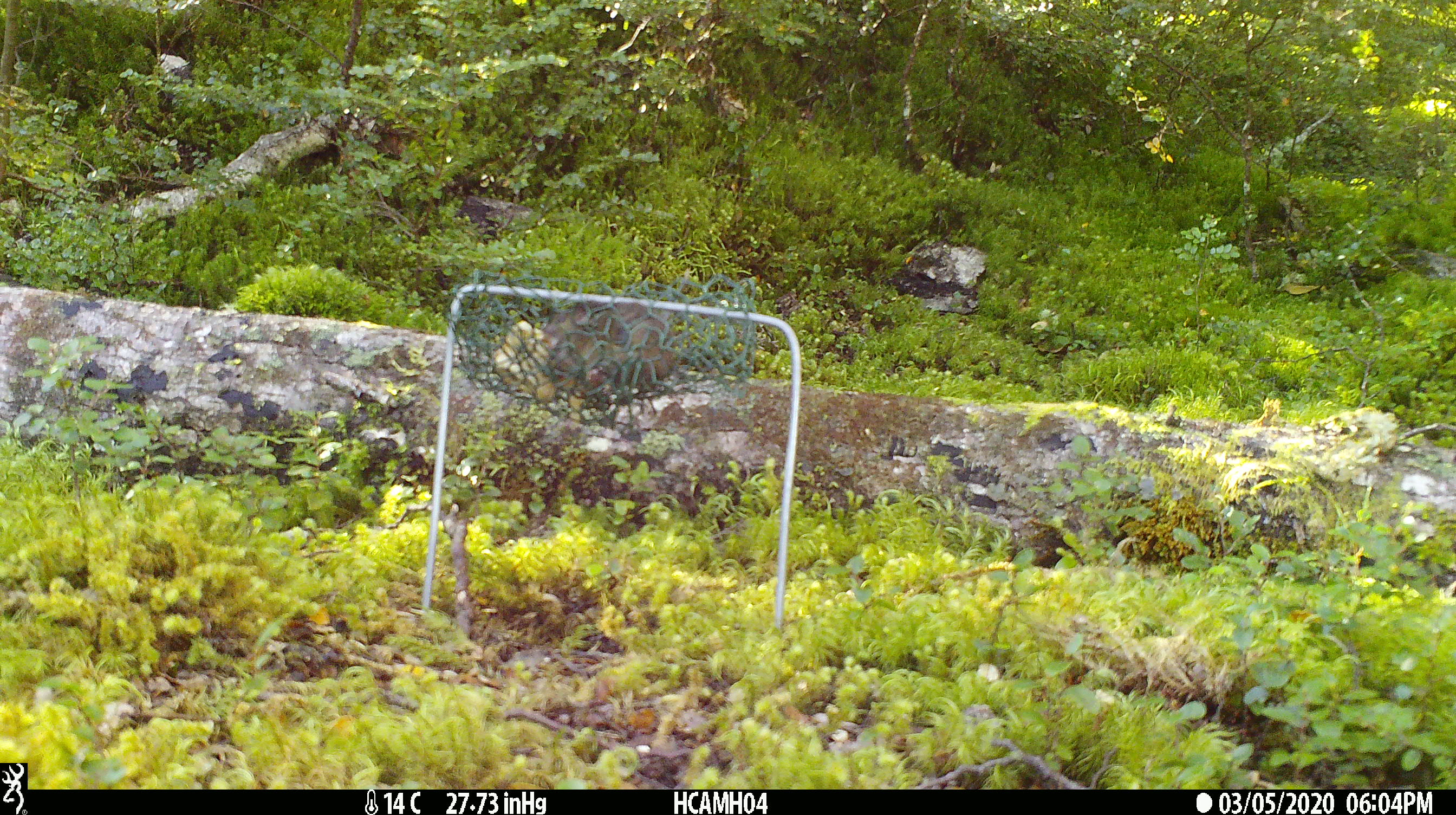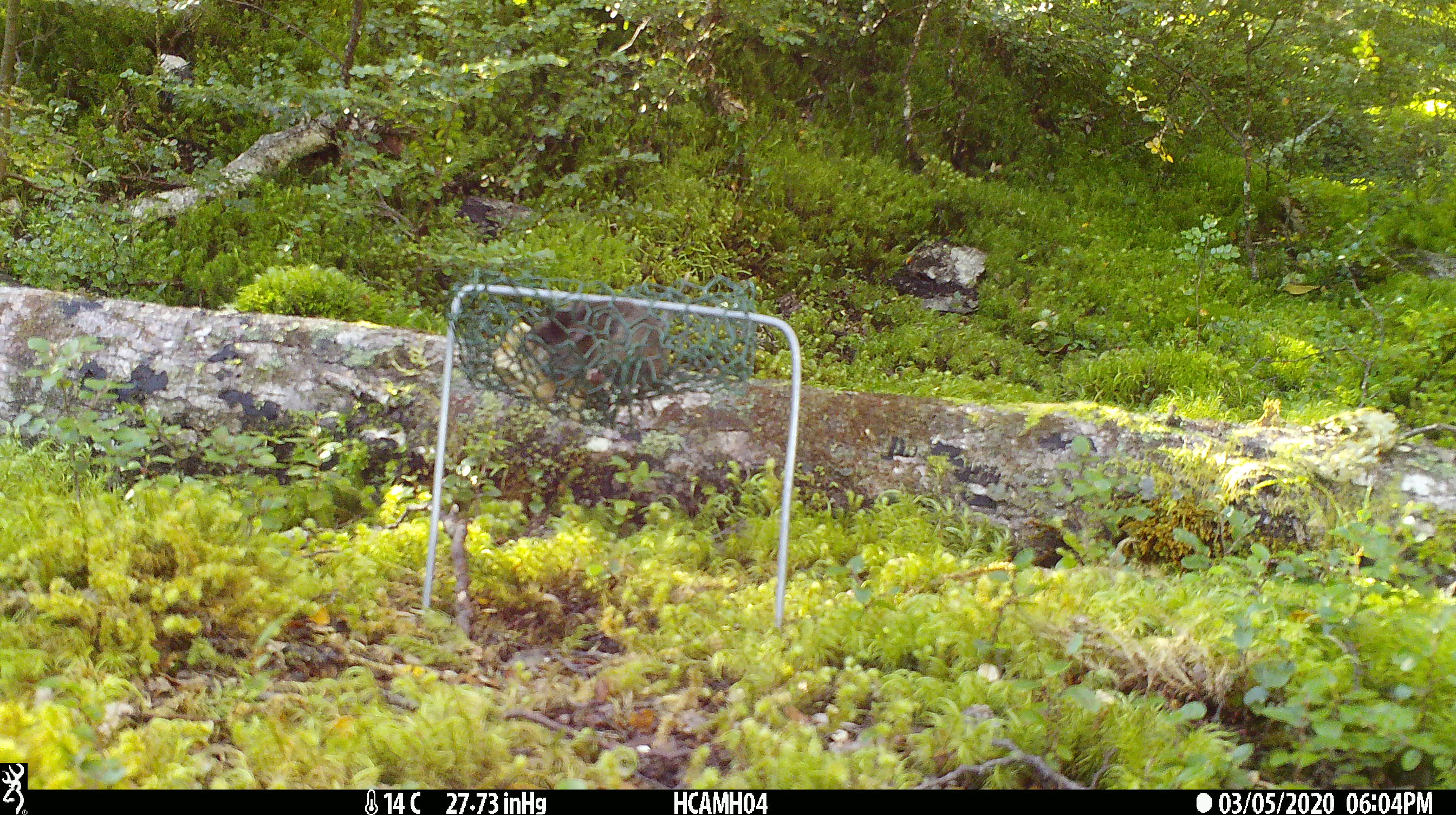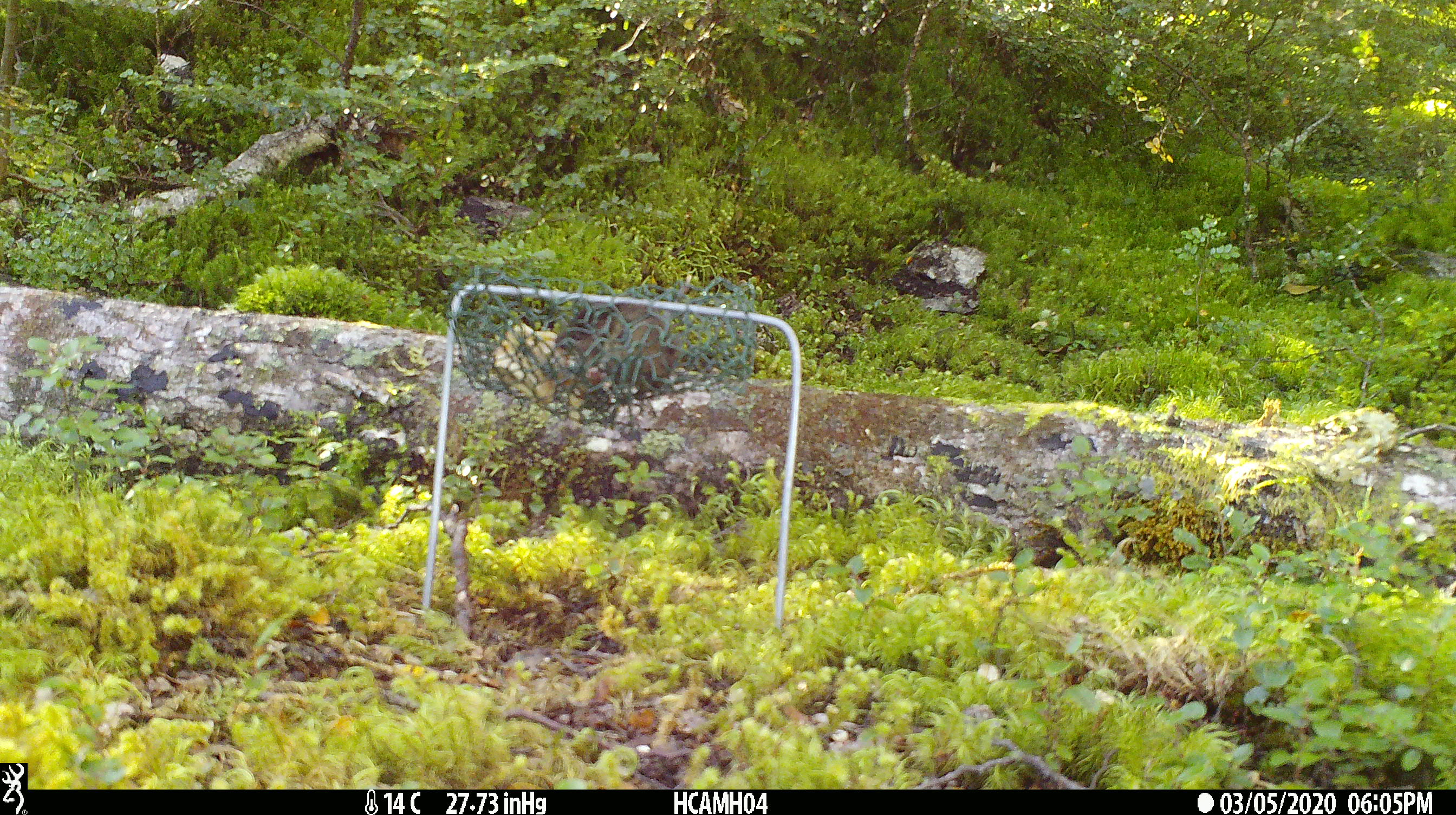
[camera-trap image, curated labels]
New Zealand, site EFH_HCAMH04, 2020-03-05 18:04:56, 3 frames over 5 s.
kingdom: Animalia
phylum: Chordata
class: Mammalia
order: Rodentia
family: Muridae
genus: Mus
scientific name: Mus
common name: mouse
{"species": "mouse (Mus)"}